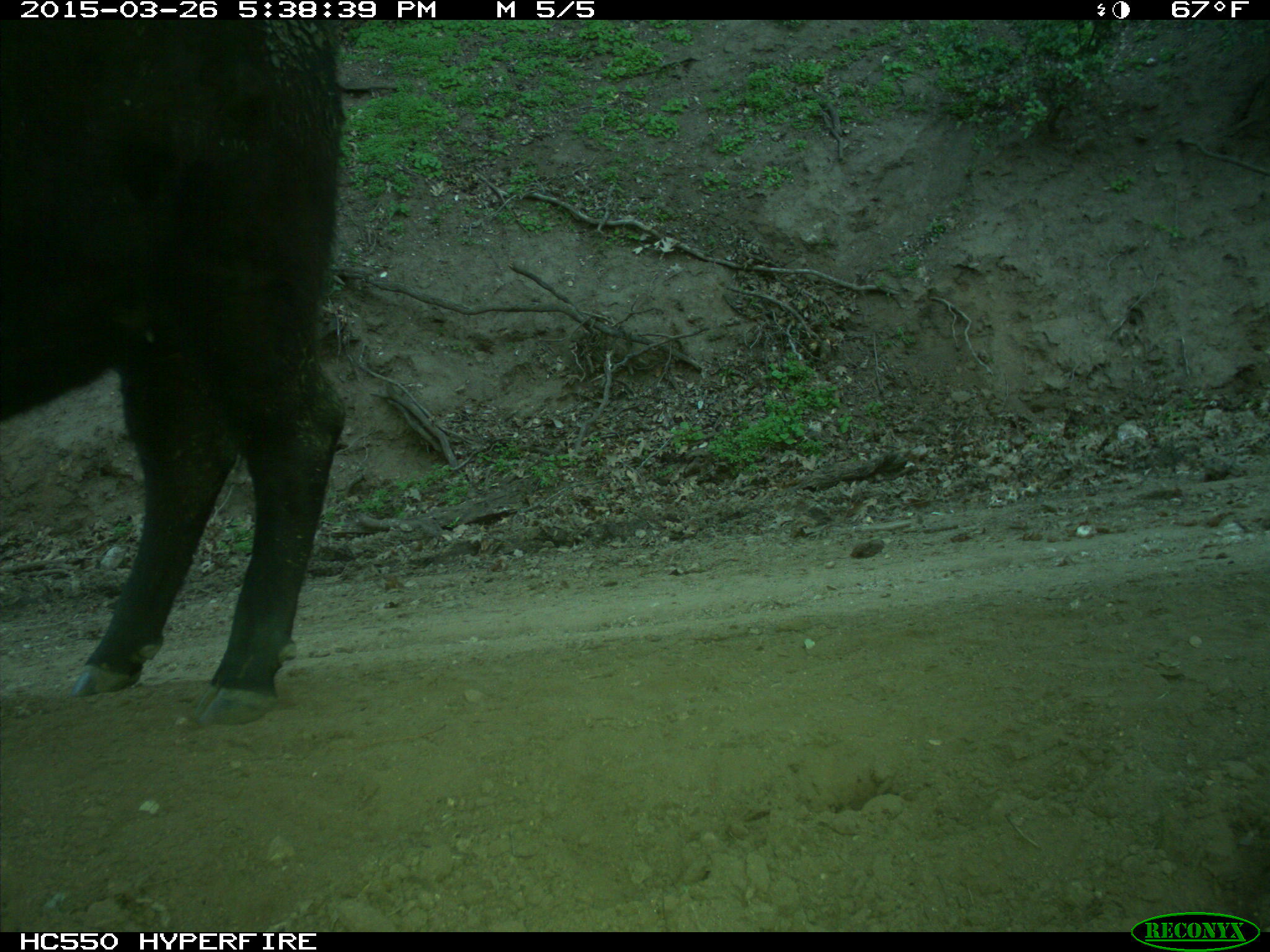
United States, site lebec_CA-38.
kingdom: Animalia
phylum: Chordata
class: Mammalia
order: Artiodactyla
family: Bovidae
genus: Bos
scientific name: Bos taurus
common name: domestic cow